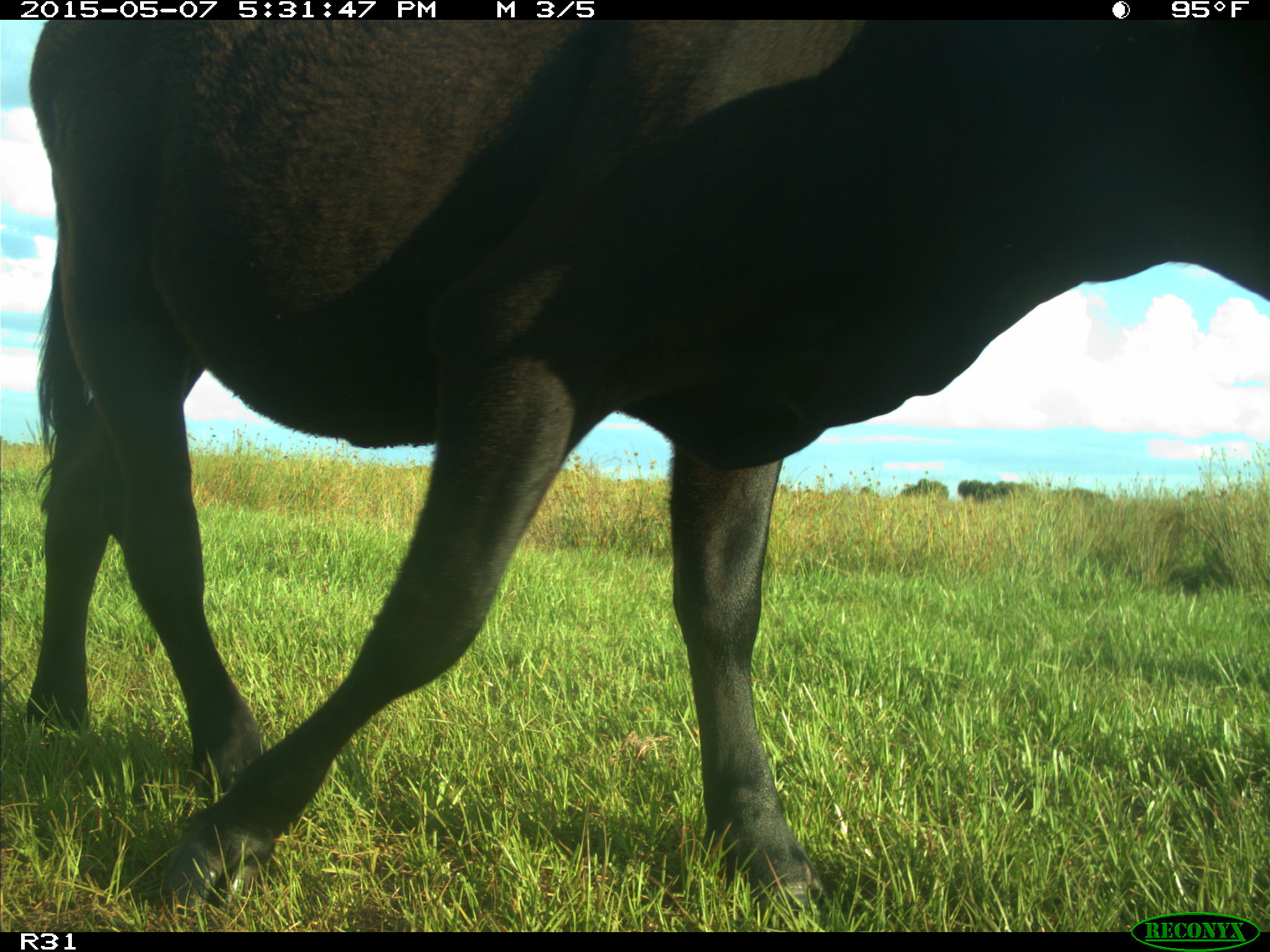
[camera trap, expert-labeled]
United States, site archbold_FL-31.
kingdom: Animalia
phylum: Chordata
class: Mammalia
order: Artiodactyla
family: Bovidae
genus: Bos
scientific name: Bos taurus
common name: domestic cow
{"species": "Bos taurus (domestic cow)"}